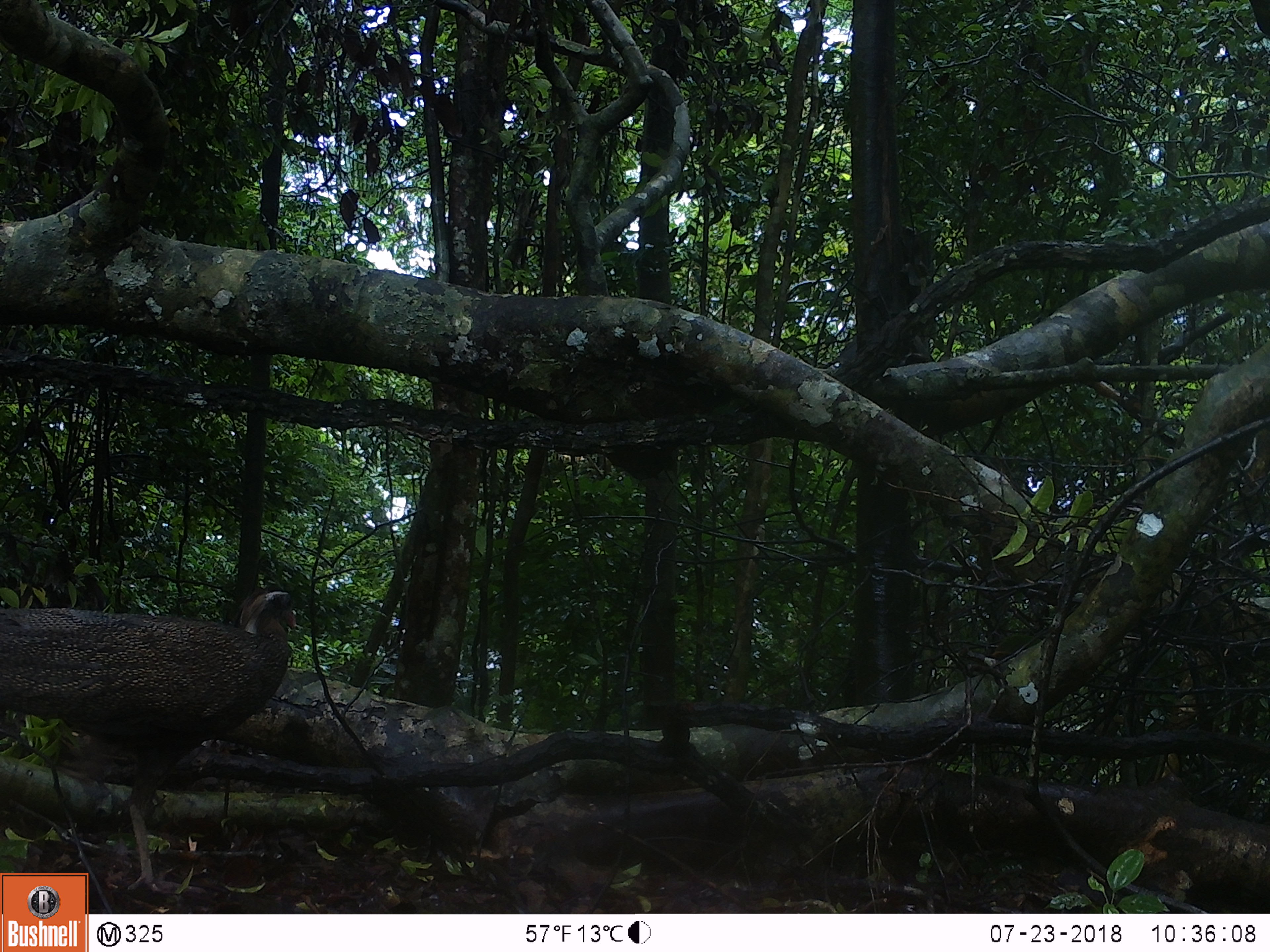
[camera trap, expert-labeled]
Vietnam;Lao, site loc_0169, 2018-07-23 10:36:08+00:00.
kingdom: Animalia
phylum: Chordata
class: Aves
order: Galliformes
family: Phasianidae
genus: Rheinardia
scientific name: Rheinardia ocellata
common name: crested argus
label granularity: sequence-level